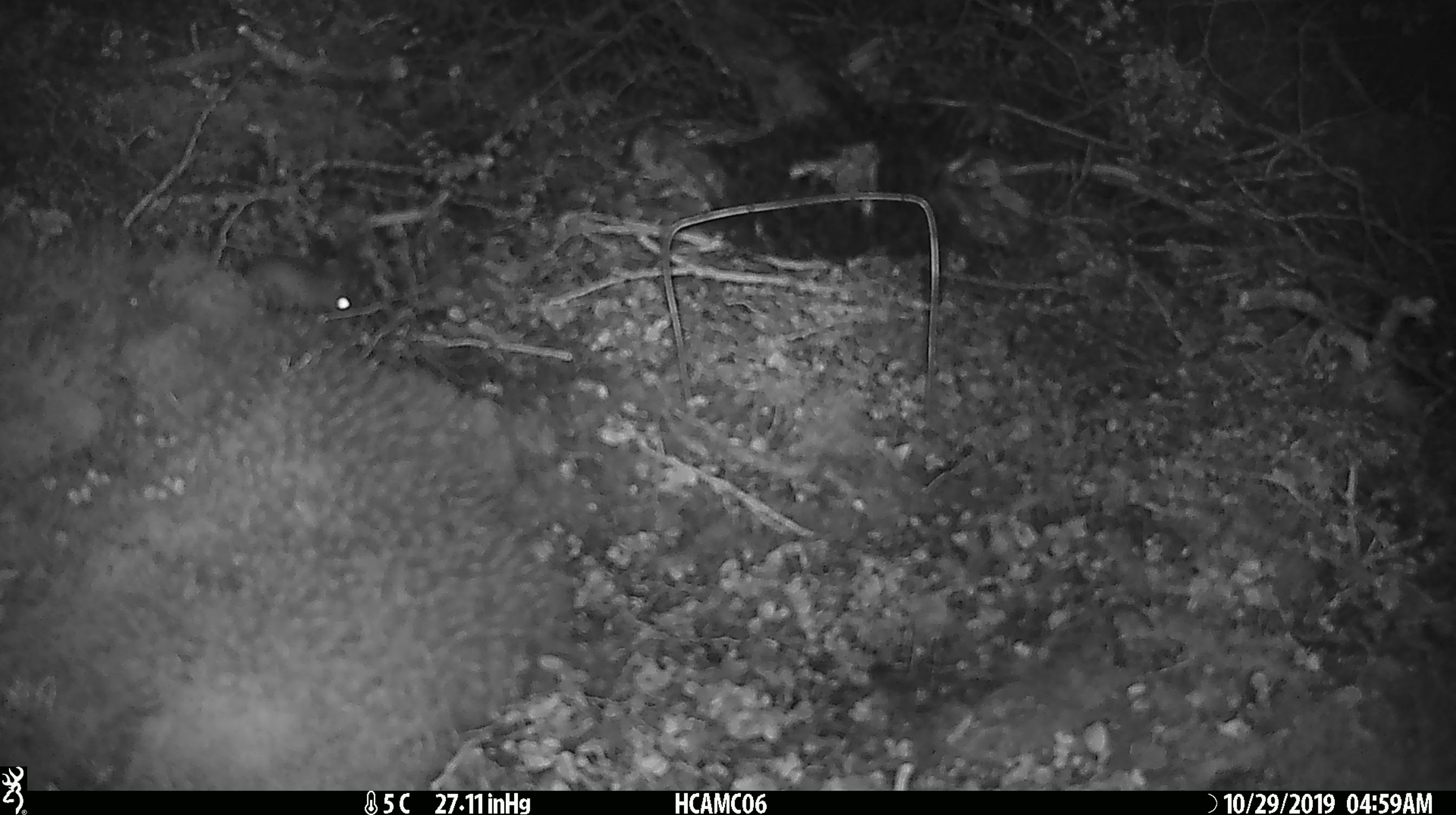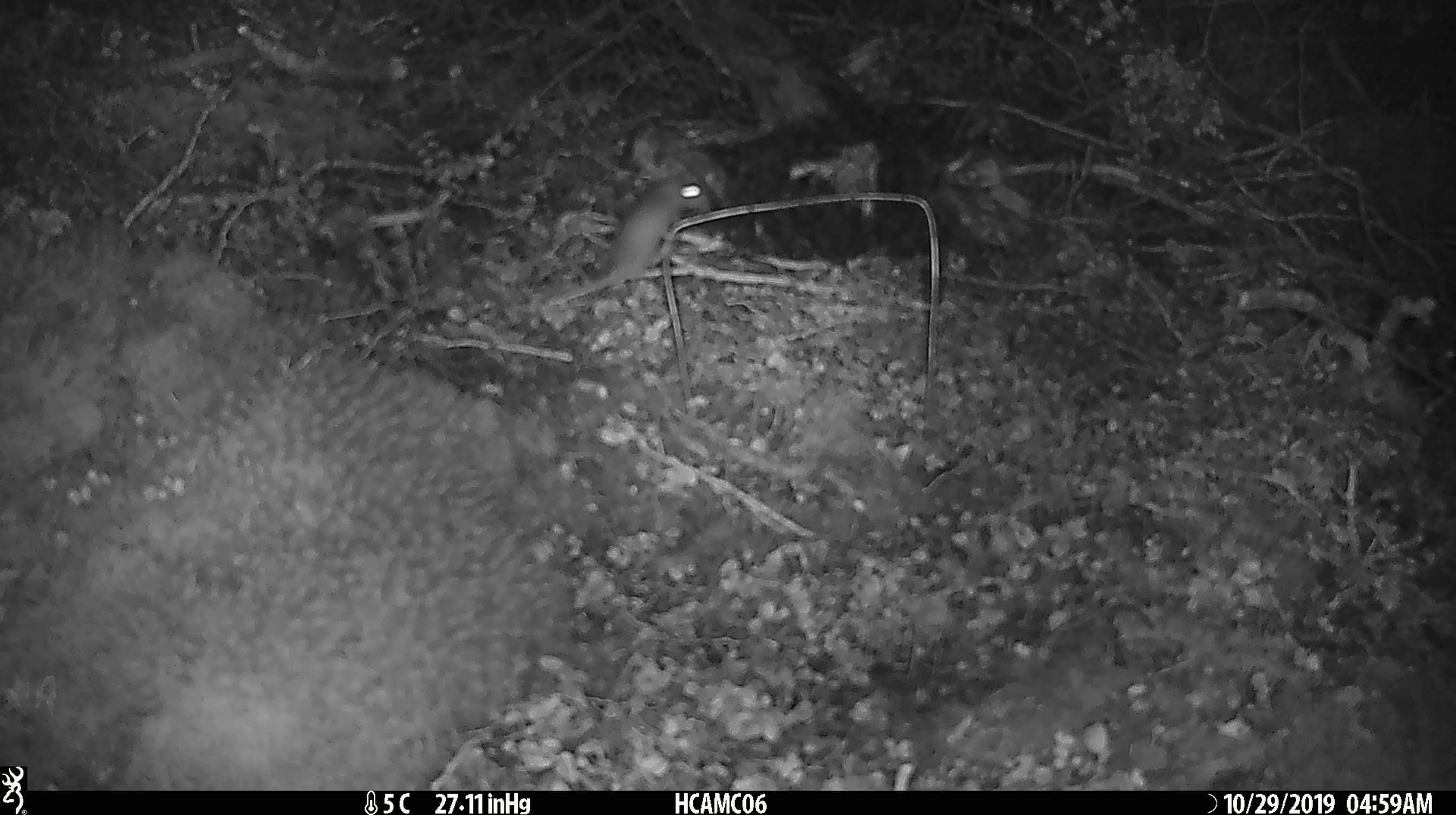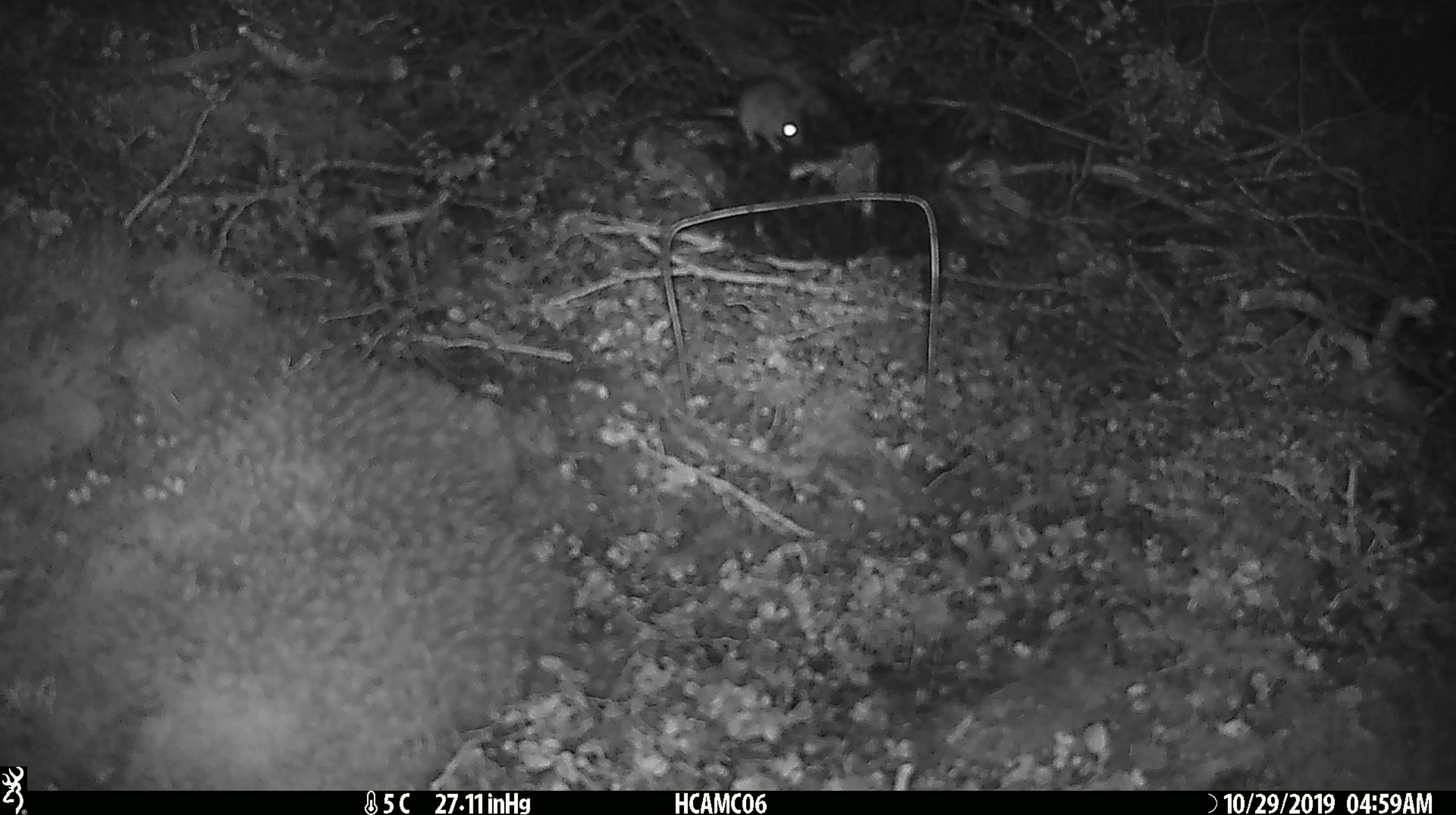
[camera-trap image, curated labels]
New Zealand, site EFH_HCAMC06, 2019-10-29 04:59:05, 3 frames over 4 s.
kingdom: Animalia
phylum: Chordata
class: Mammalia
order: Rodentia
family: Muridae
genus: Mus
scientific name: Mus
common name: mouse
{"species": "mouse (Mus)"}